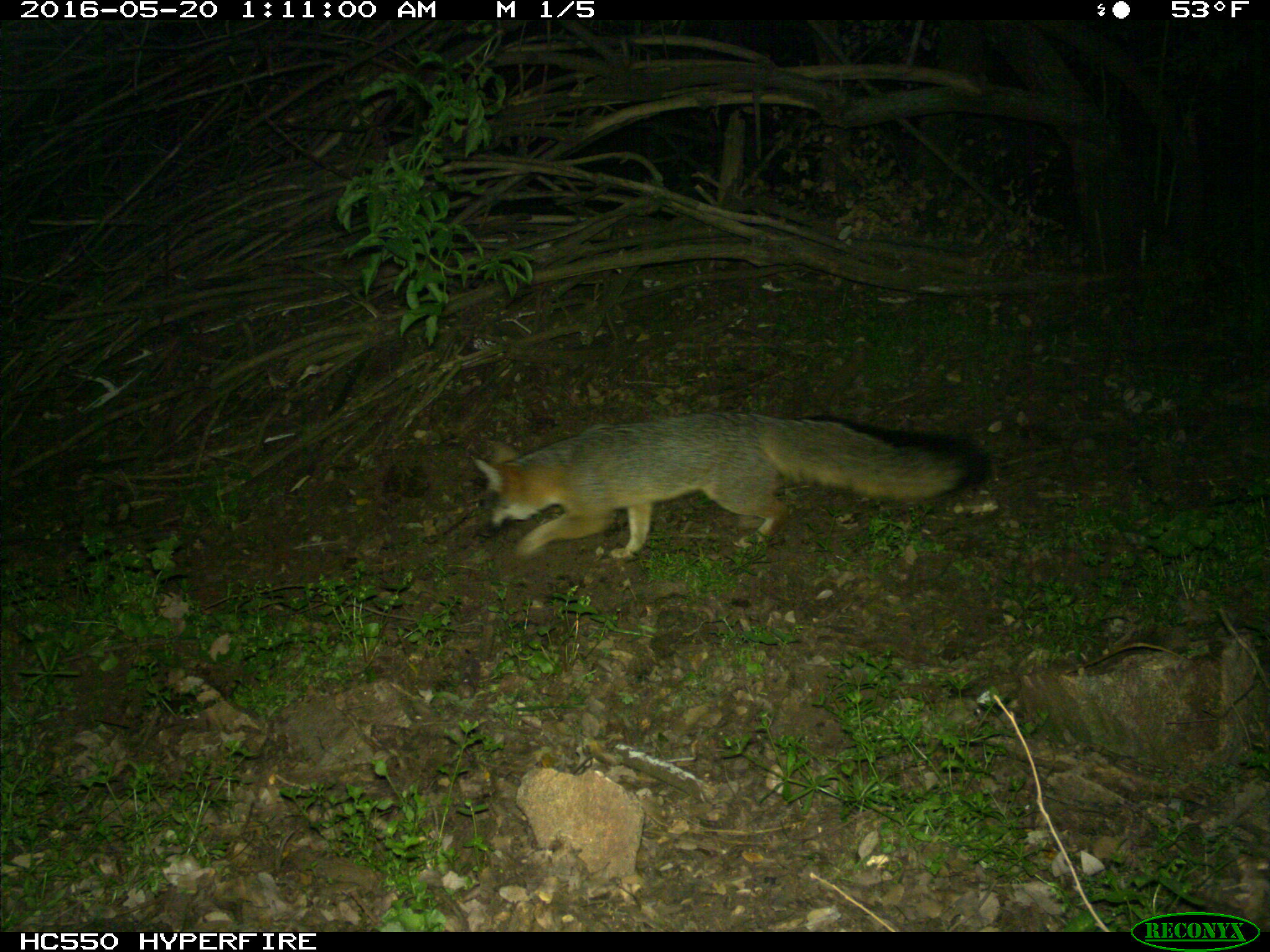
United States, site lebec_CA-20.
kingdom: Animalia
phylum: Chordata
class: Mammalia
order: Carnivora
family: Canidae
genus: Urocyon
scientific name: Urocyon cinereoargenteus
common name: gray fox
Urocyon cinereoargenteus (gray fox).